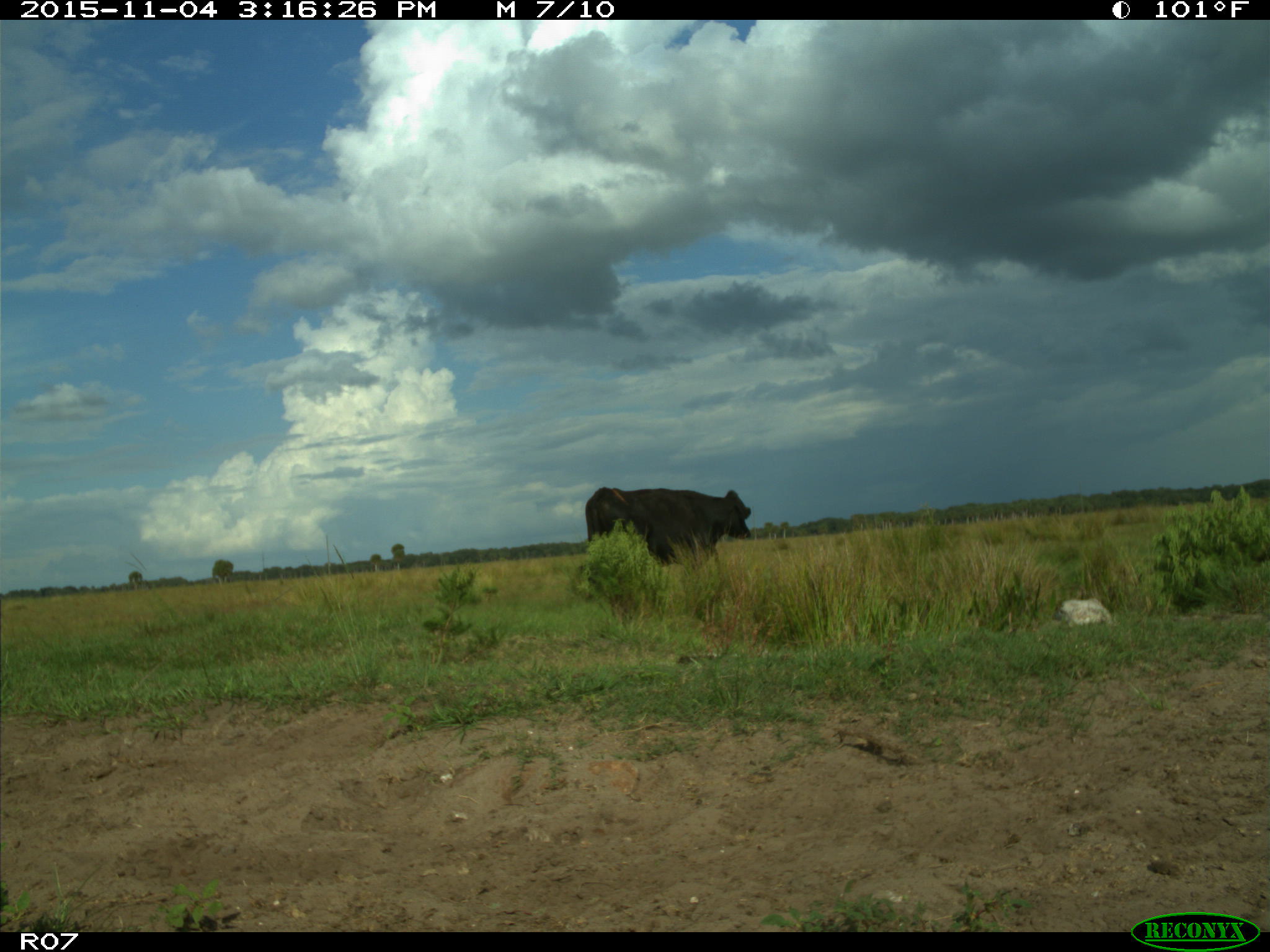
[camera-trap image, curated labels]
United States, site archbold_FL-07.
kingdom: Animalia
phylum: Chordata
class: Mammalia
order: Artiodactyla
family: Bovidae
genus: Bos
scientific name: Bos taurus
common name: domestic cow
Bos taurus (domestic cow).